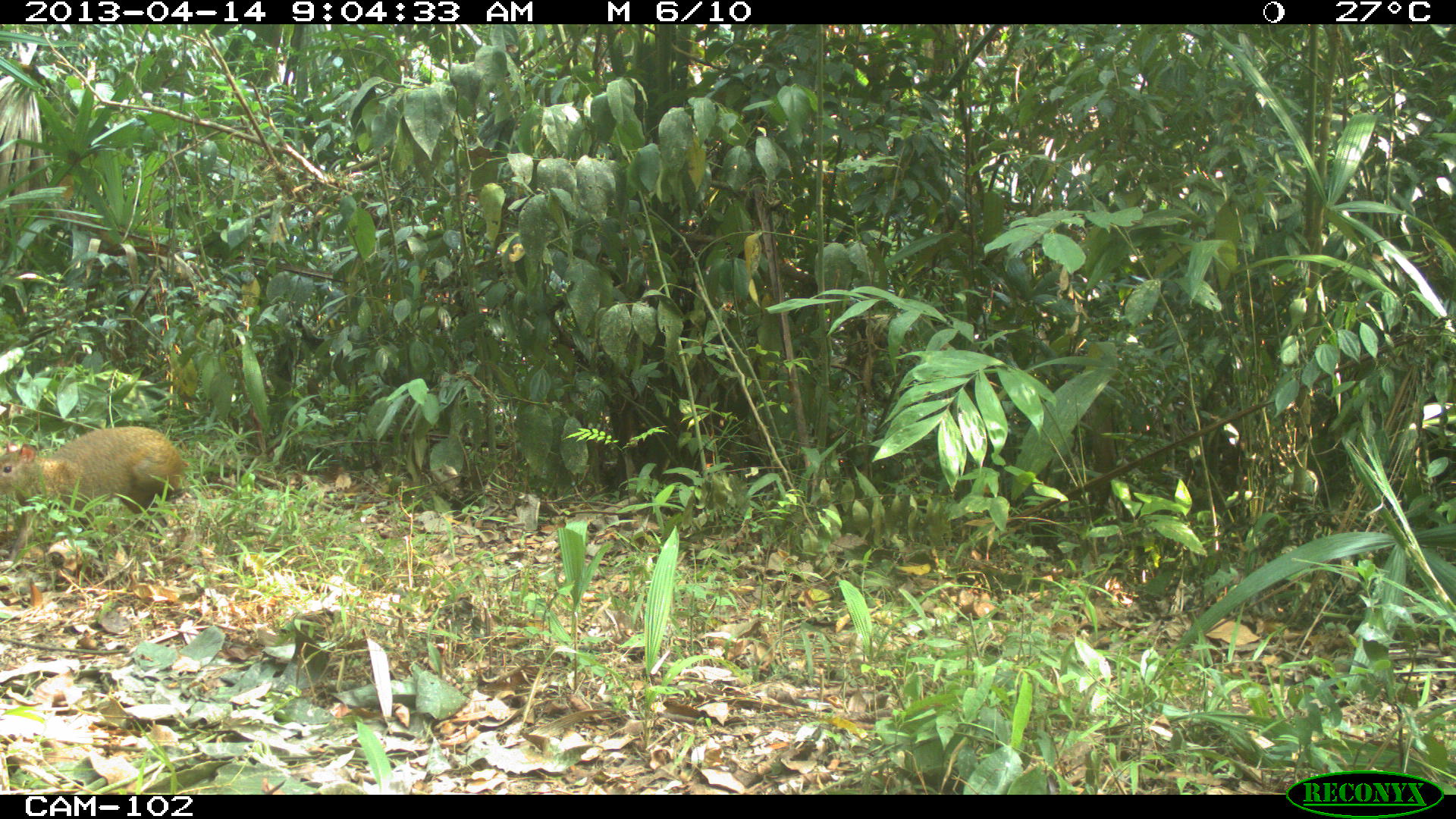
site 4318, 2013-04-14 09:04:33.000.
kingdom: Animalia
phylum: Chordata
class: Mammalia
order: Rodentia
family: Dasyproctidae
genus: Dasyprocta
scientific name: Dasyprocta punctata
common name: central american agouti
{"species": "Dasyprocta punctata (central american agouti)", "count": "1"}